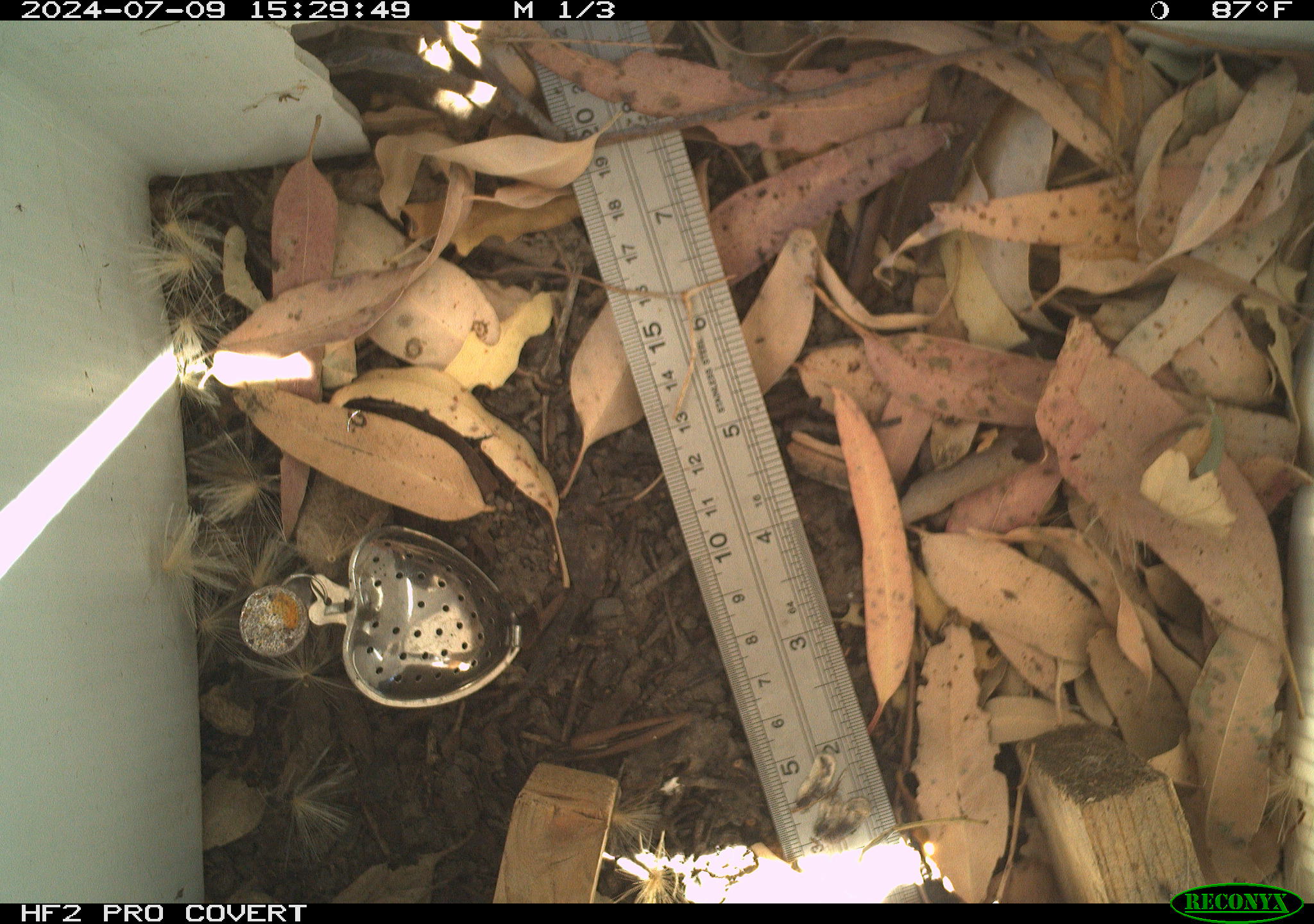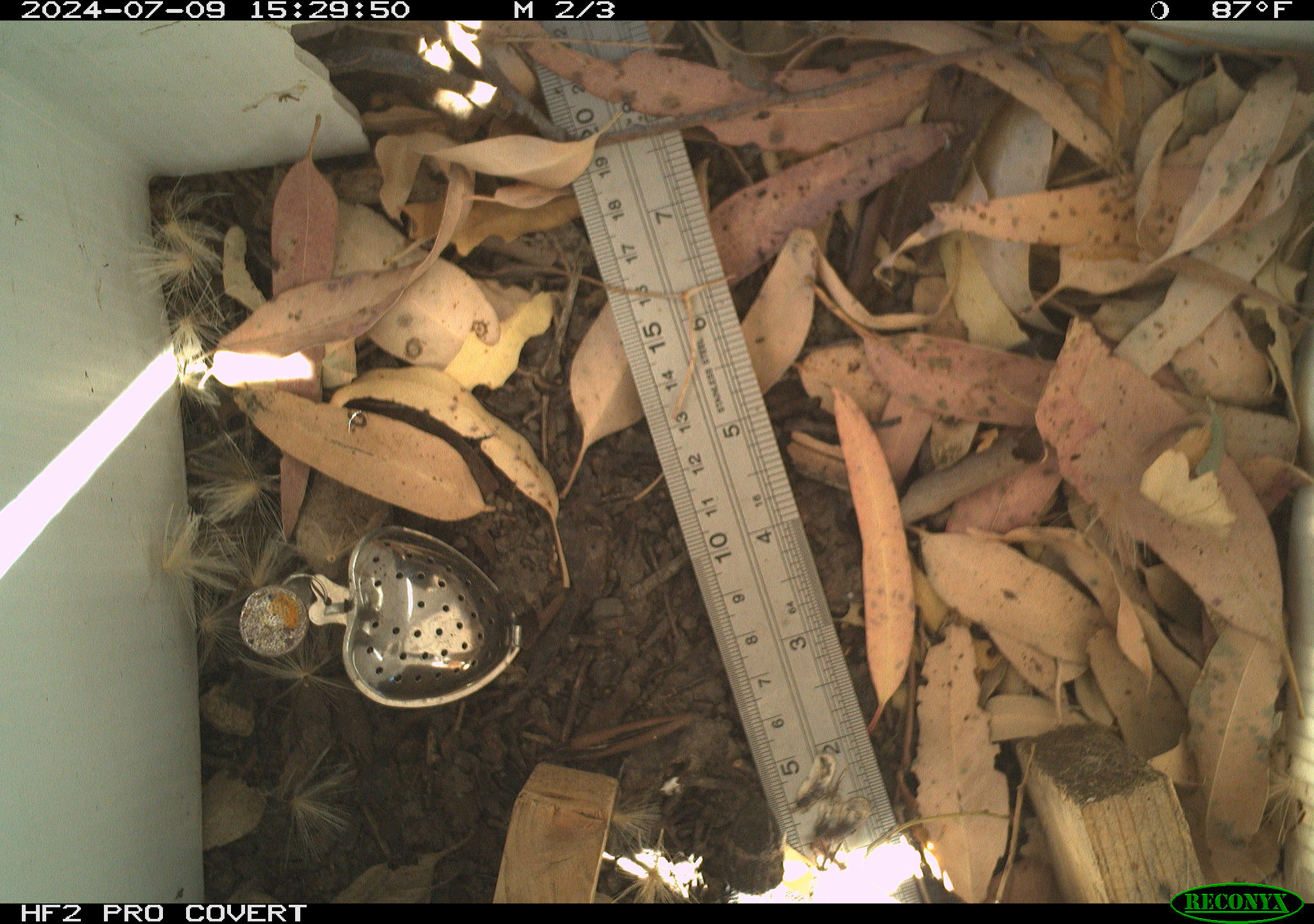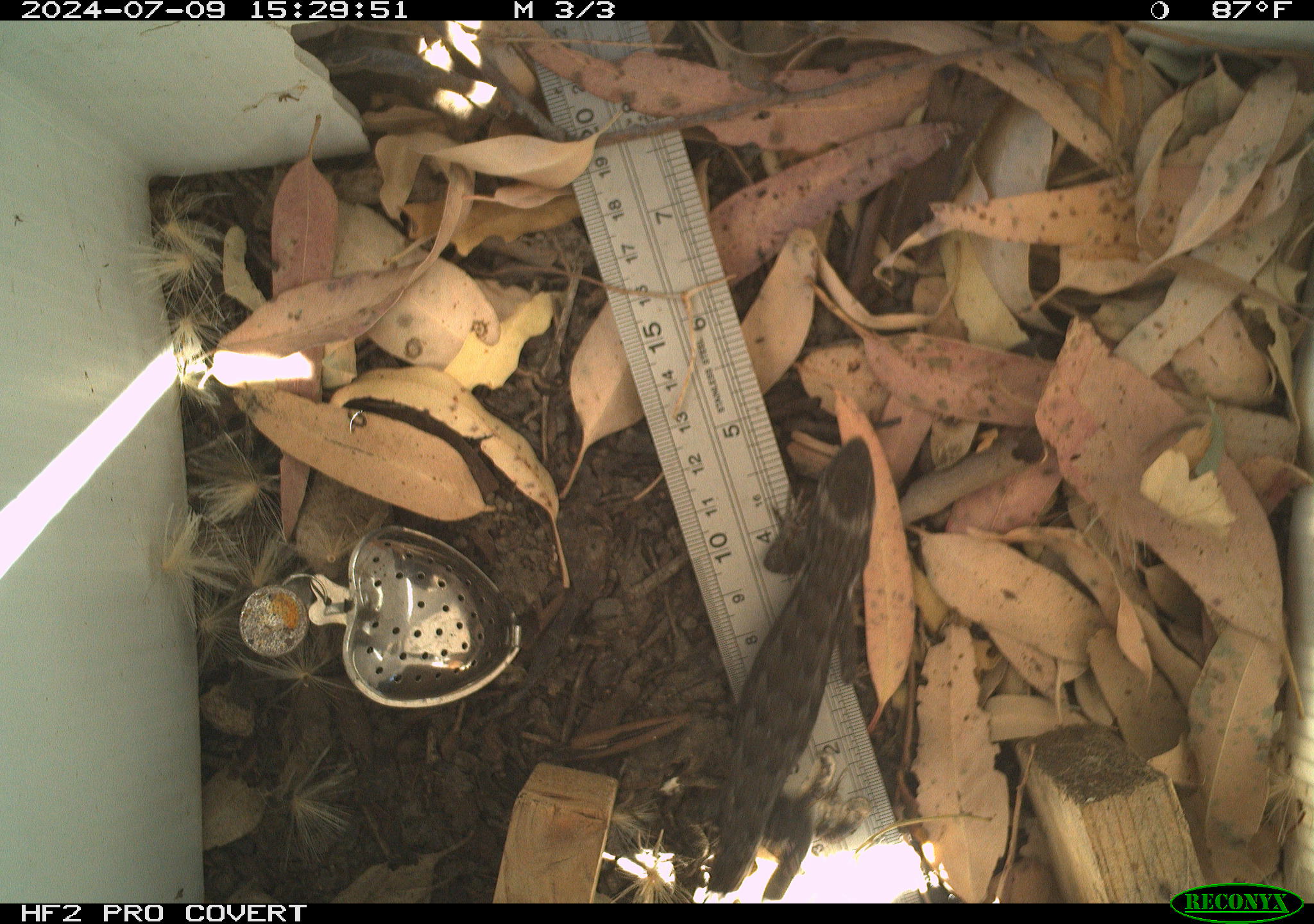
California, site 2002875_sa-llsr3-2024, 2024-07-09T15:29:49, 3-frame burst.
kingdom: Animalia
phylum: Chordata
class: Reptilia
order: Squamata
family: Phrynosomatidae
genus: Sceloporus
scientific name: Sceloporus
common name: spiny lizards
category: sceloporus species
Sceloporus species (spiny lizards) (Sceloporus).